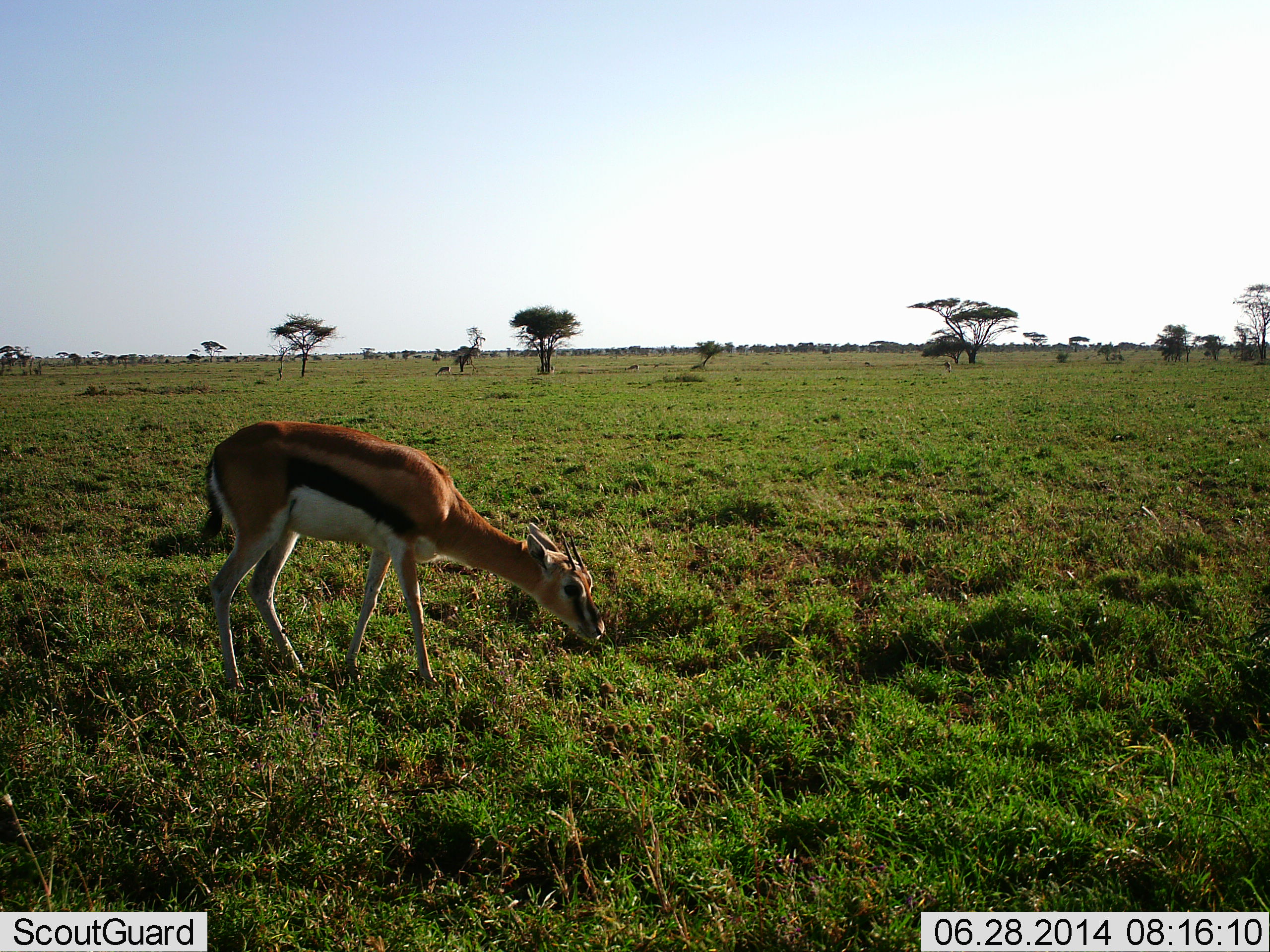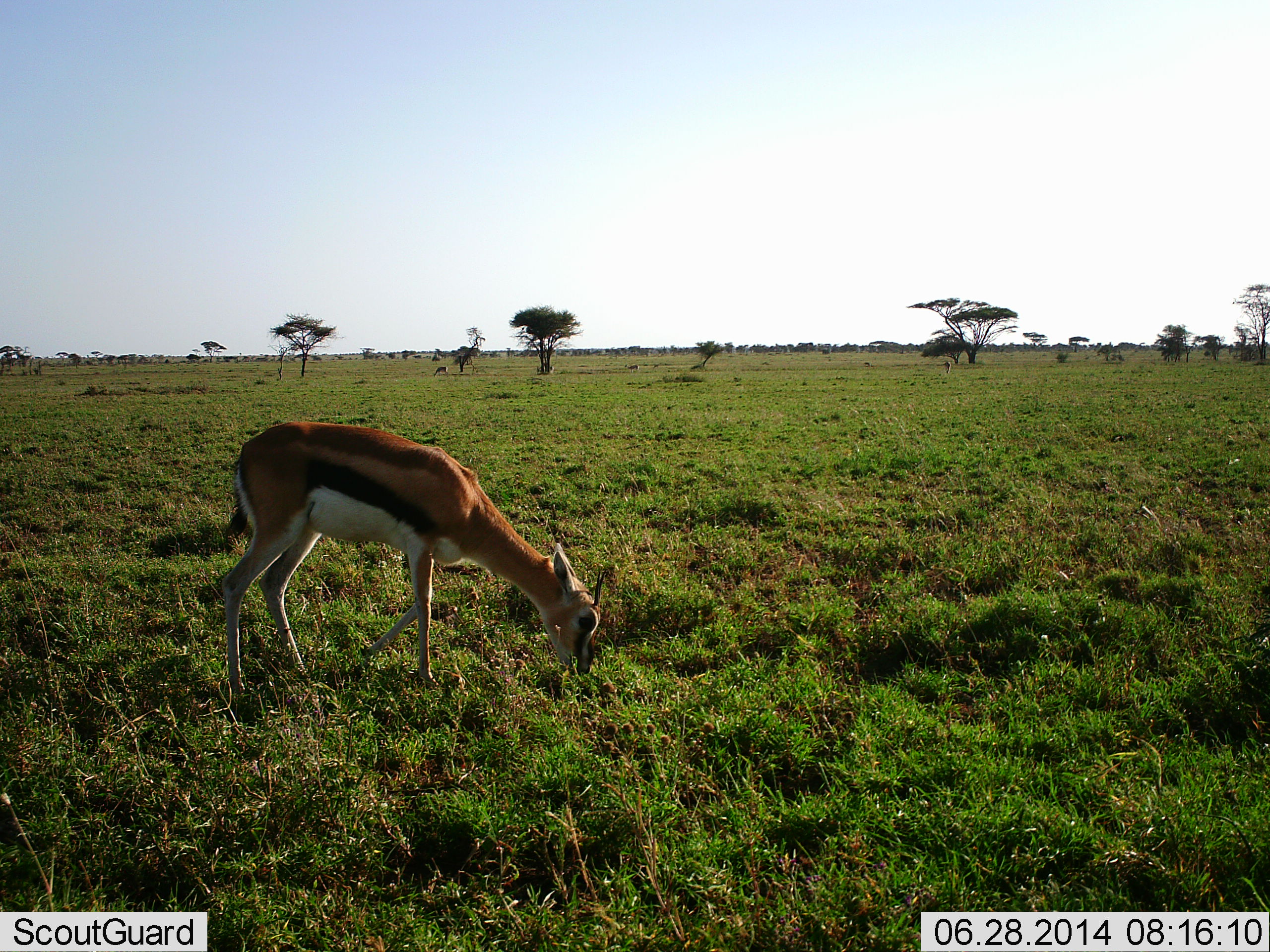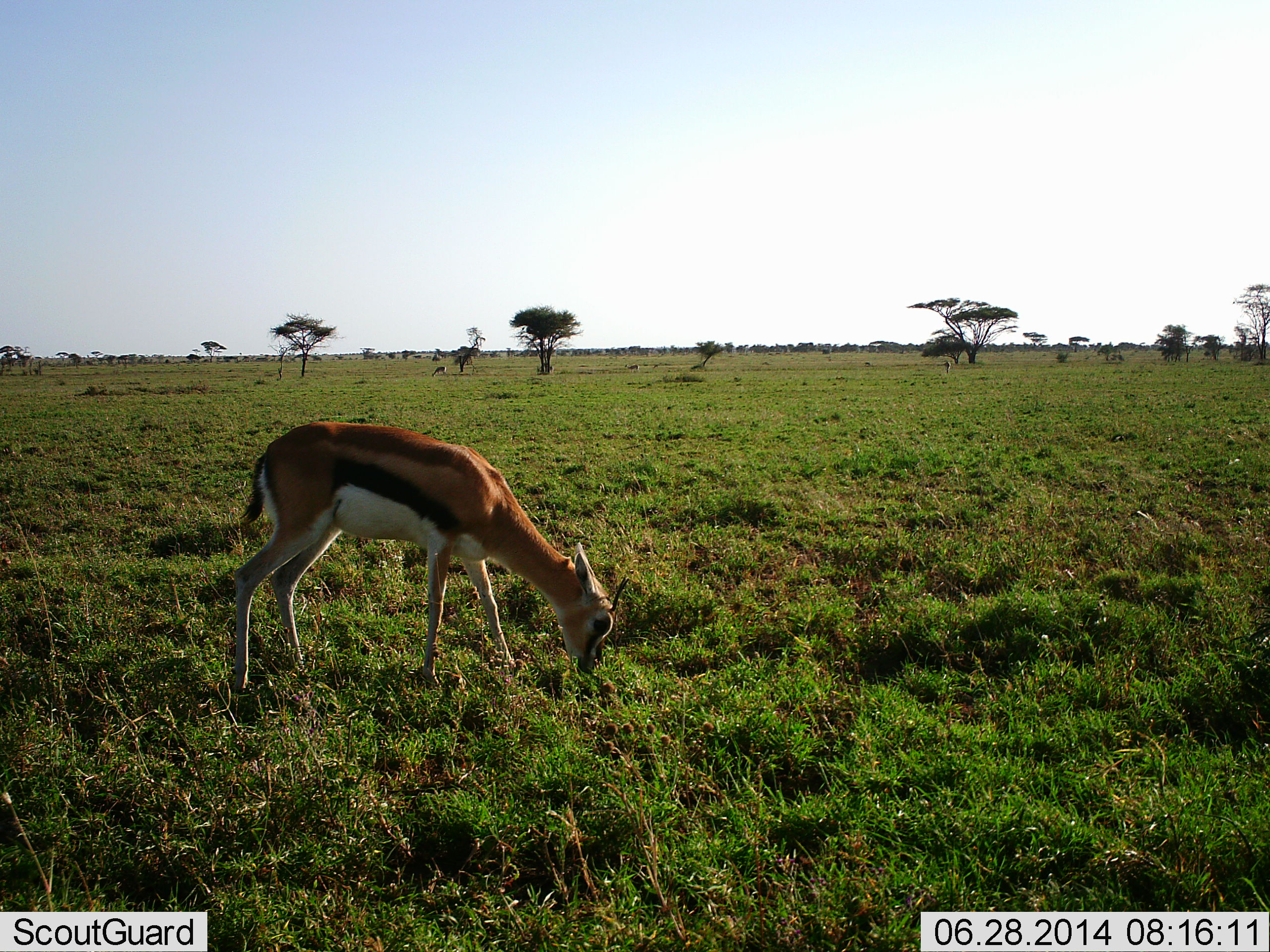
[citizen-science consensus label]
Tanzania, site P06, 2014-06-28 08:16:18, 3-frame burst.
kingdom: Animalia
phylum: Chordata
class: Mammalia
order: Artiodactyla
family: Bovidae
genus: Eudorcas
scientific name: Eudorcas thomsonii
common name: thomson's gazelle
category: gazellethomsons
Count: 1.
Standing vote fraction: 23%.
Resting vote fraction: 2%.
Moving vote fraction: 5%.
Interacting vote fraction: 2%.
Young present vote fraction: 2%.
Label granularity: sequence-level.